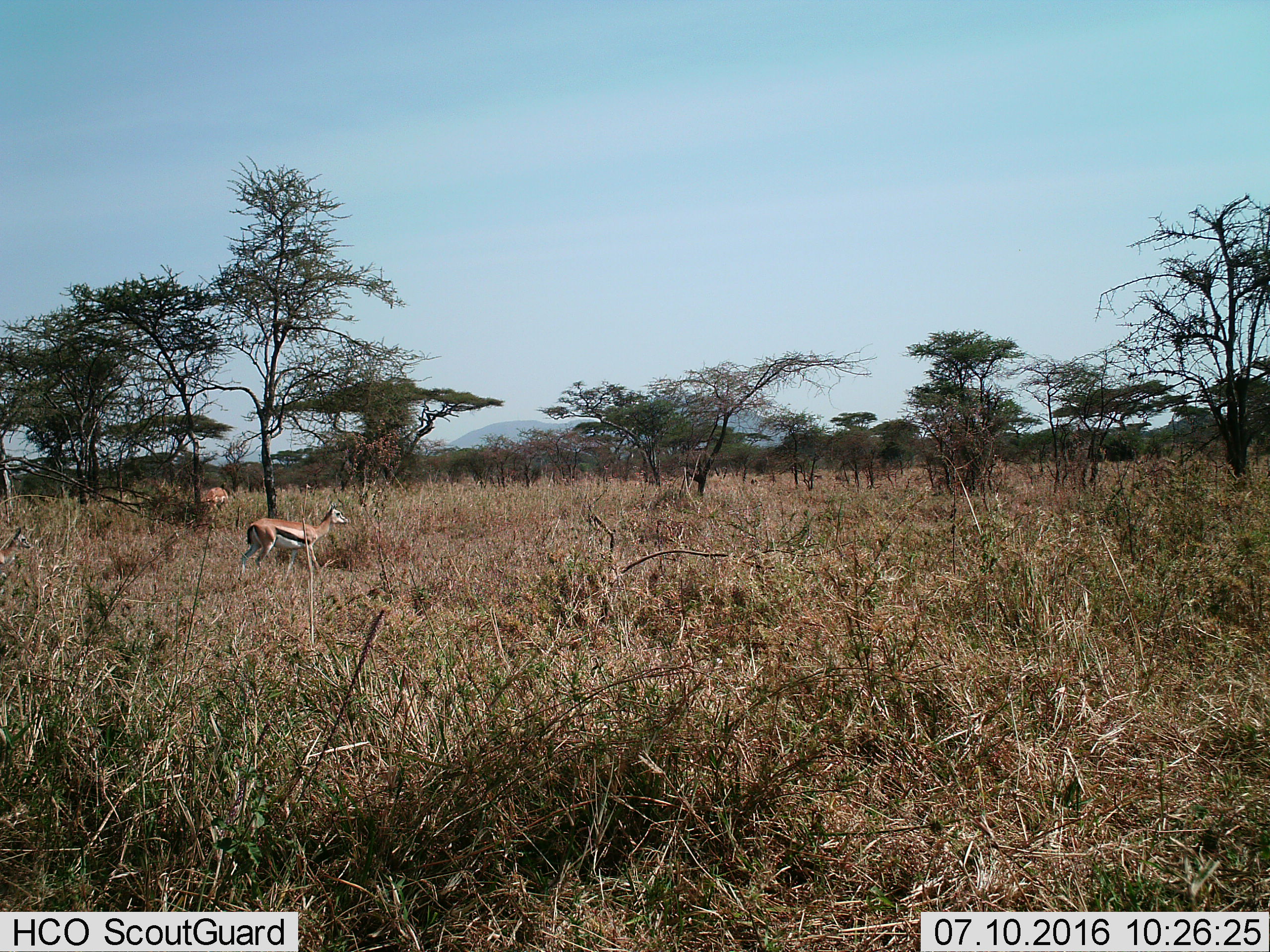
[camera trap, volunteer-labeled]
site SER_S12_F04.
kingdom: Animalia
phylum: Chordata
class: Mammalia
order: Artiodactyla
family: Bovidae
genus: Eudorcas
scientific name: Eudorcas thomsonii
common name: thomson's gazelle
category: gazellethomsons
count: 2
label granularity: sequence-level